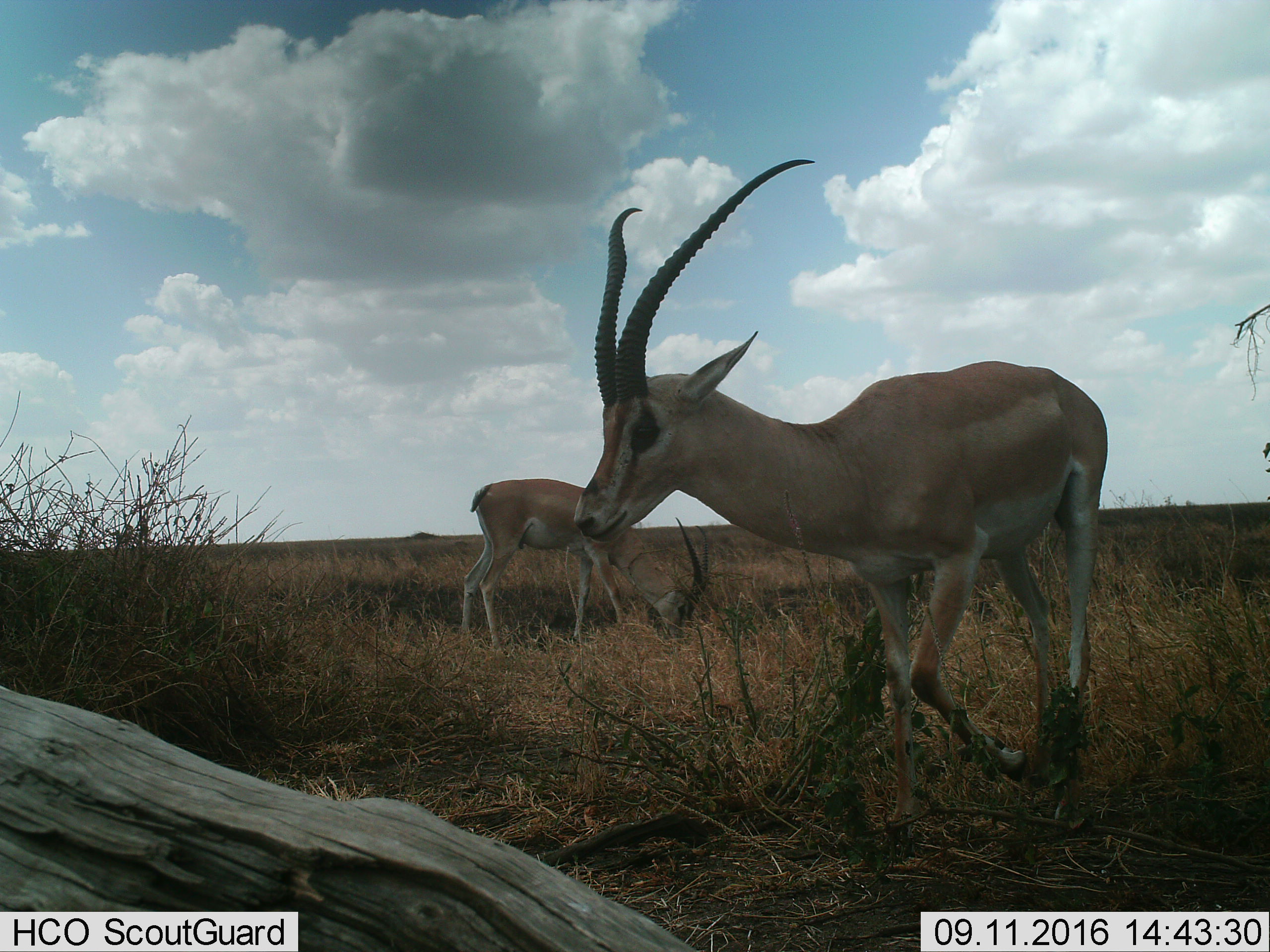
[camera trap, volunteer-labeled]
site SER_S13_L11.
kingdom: Animalia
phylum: Chordata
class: Mammalia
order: Artiodactyla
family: Bovidae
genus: Nanger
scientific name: Nanger granti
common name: grant's gazelle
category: gazellegrants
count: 2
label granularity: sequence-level